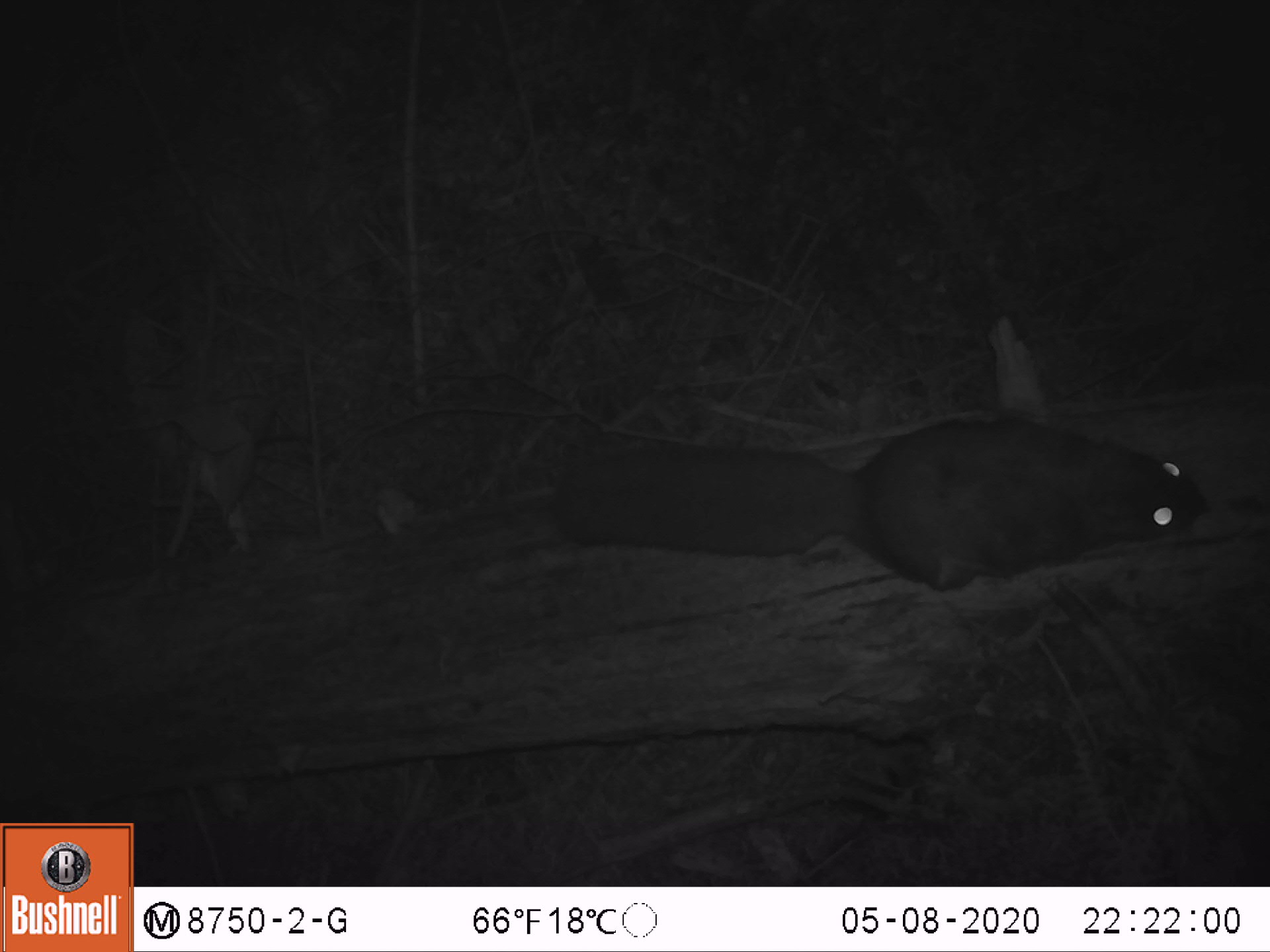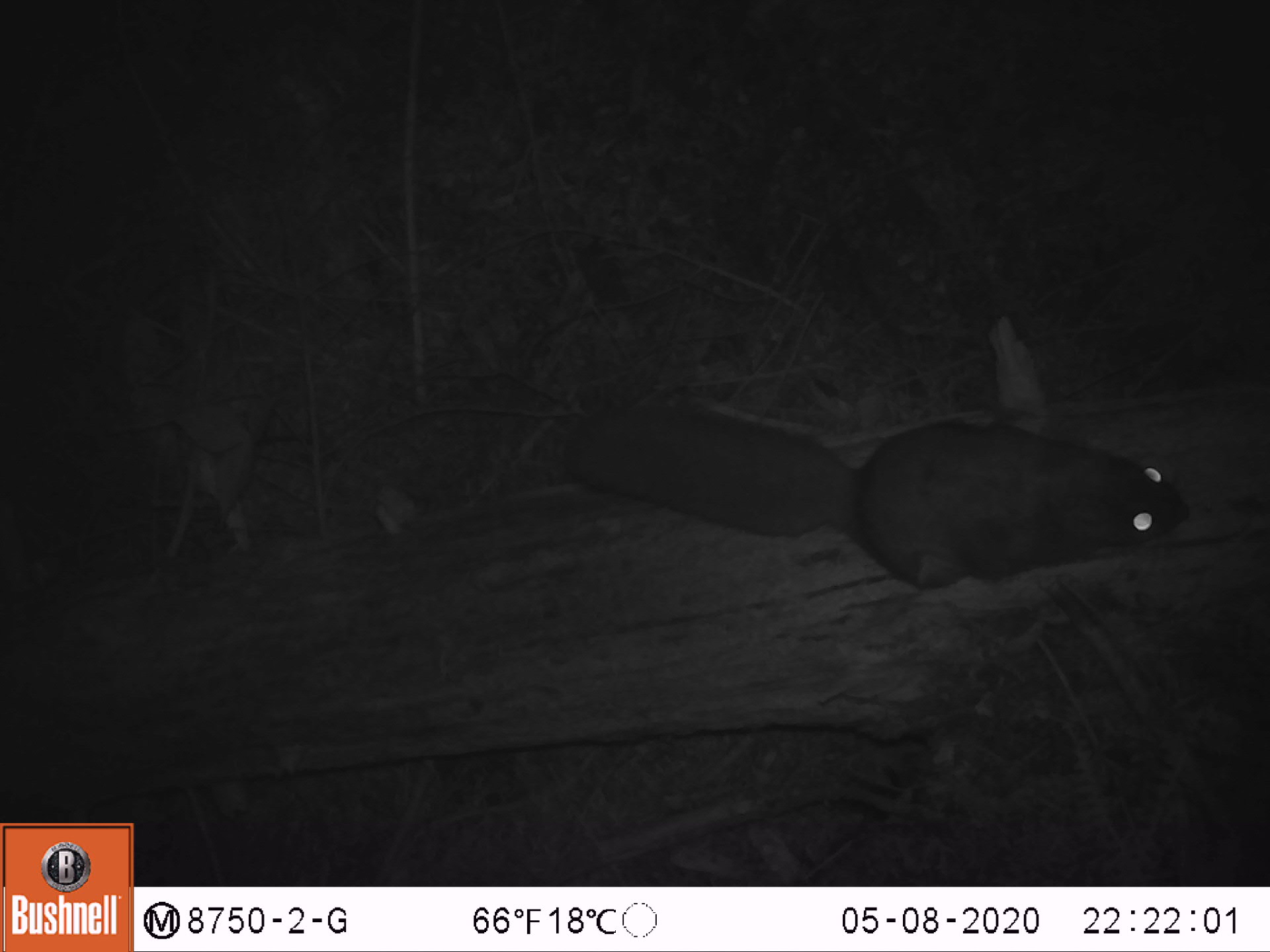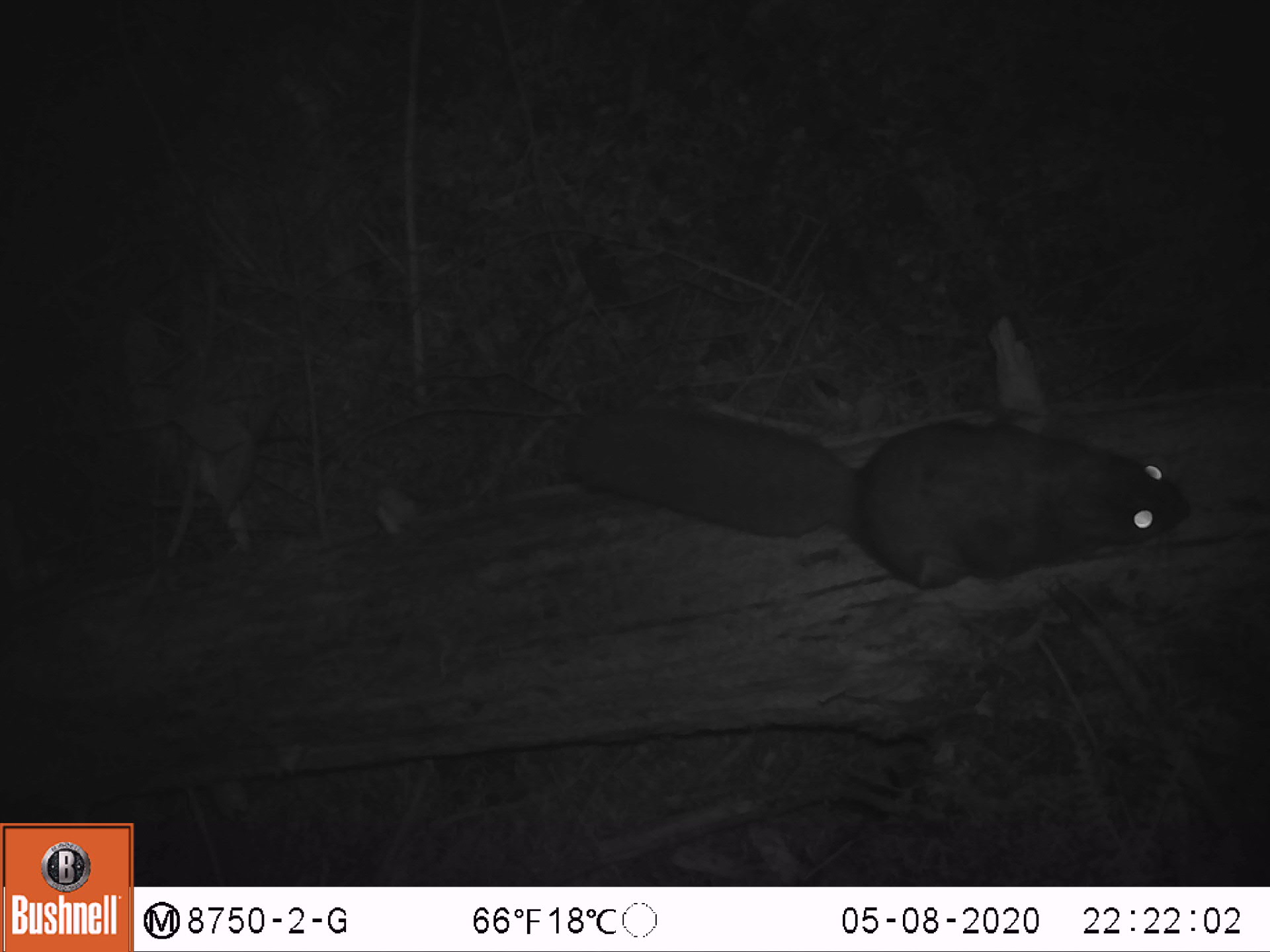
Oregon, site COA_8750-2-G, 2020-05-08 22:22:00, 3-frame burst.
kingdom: Animalia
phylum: Chordata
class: Mammalia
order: Rodentia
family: Sciuridae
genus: Glaucomys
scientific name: Glaucomys oregonensis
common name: humboldt's flying squirrel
Humboldt's flying squirrel (Glaucomys oregonensis).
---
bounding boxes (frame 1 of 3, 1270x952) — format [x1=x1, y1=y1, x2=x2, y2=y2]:
humboldt's flying squirrel: [x1=532, y1=404, x2=1226, y2=608]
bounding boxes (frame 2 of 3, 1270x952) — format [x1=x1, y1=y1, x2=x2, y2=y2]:
humboldt's flying squirrel: [x1=552, y1=392, x2=1204, y2=607]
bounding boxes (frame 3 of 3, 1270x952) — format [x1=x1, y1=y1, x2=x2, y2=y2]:
humboldt's flying squirrel: [x1=559, y1=385, x2=1207, y2=607]